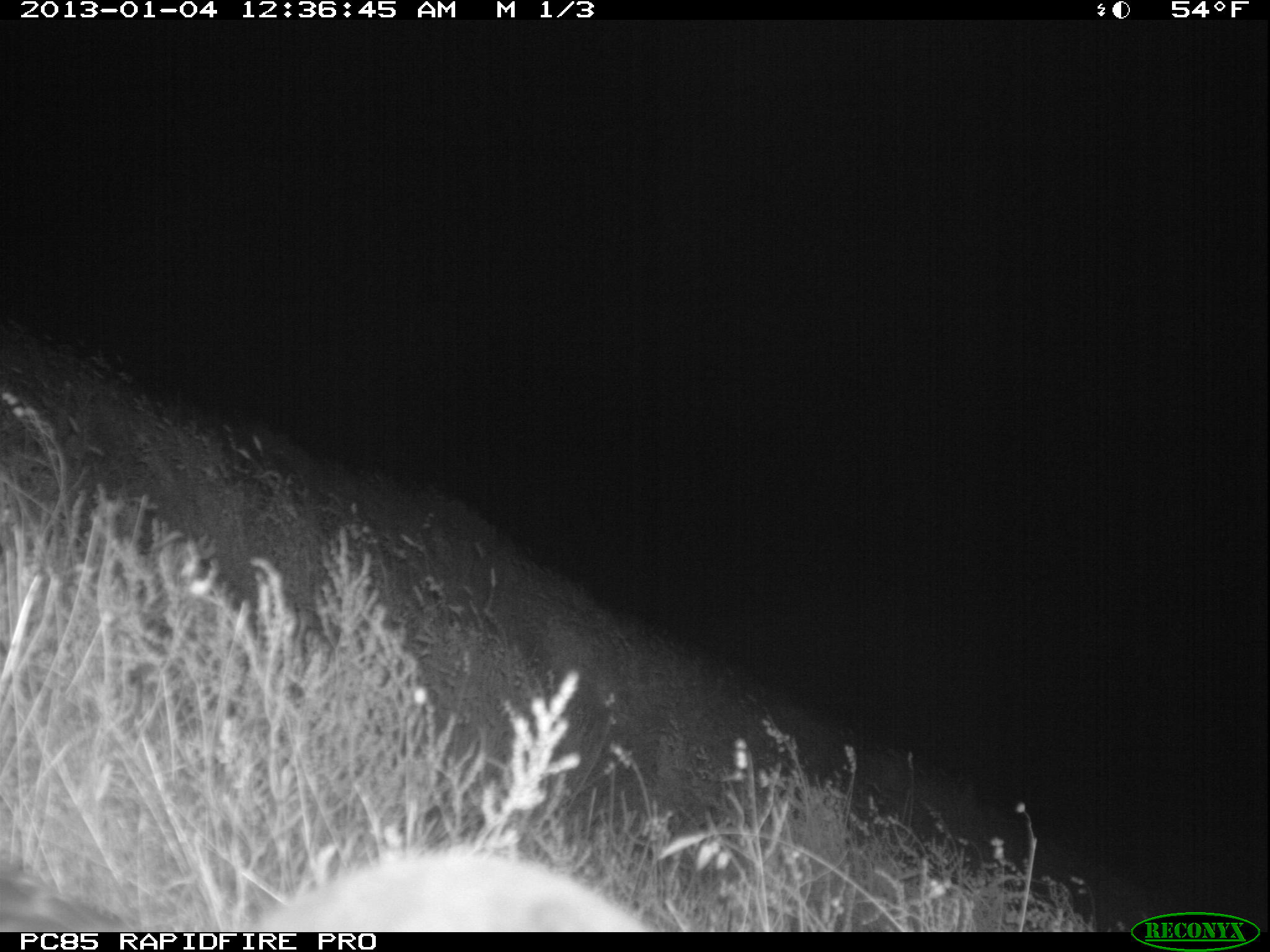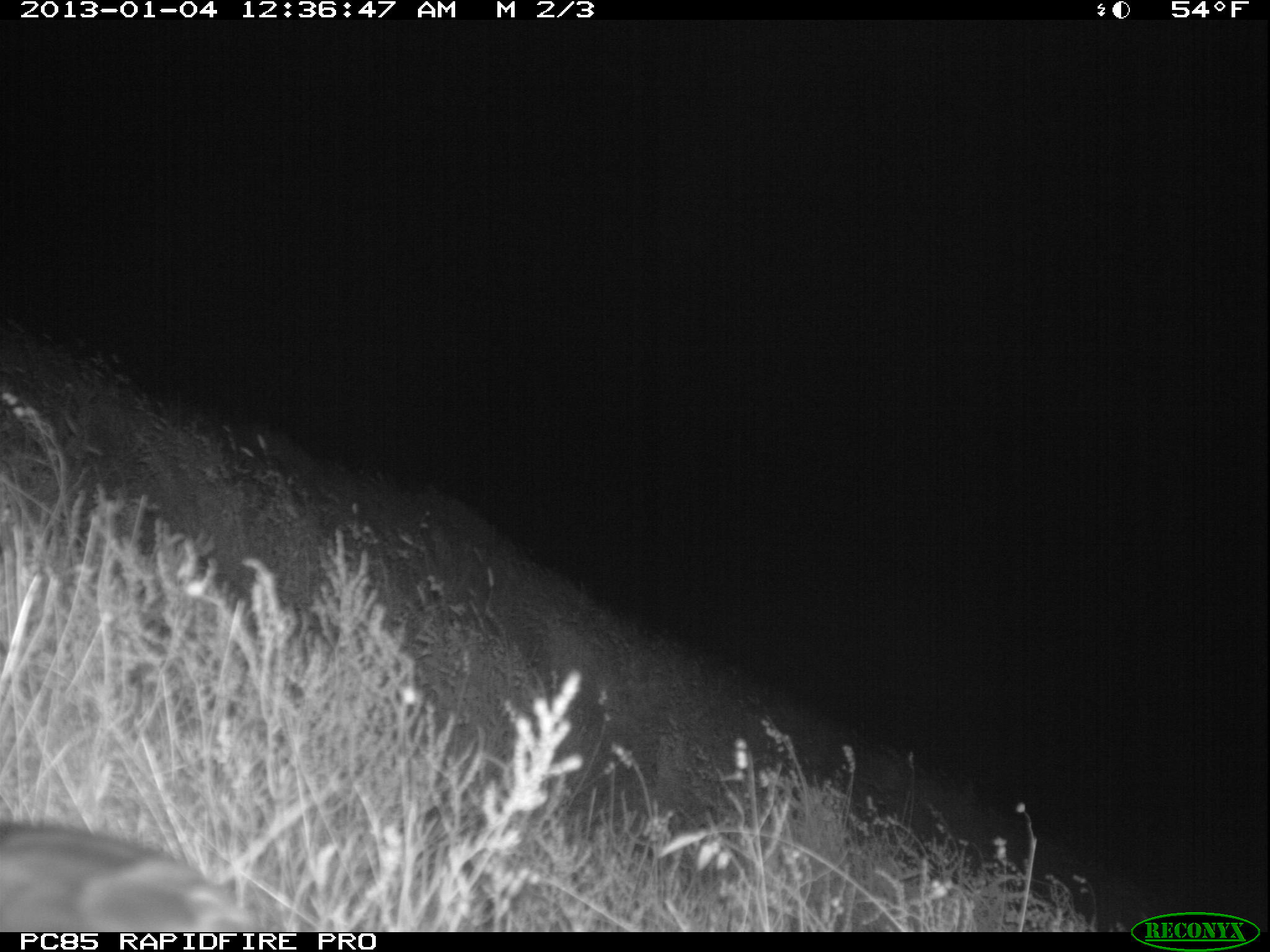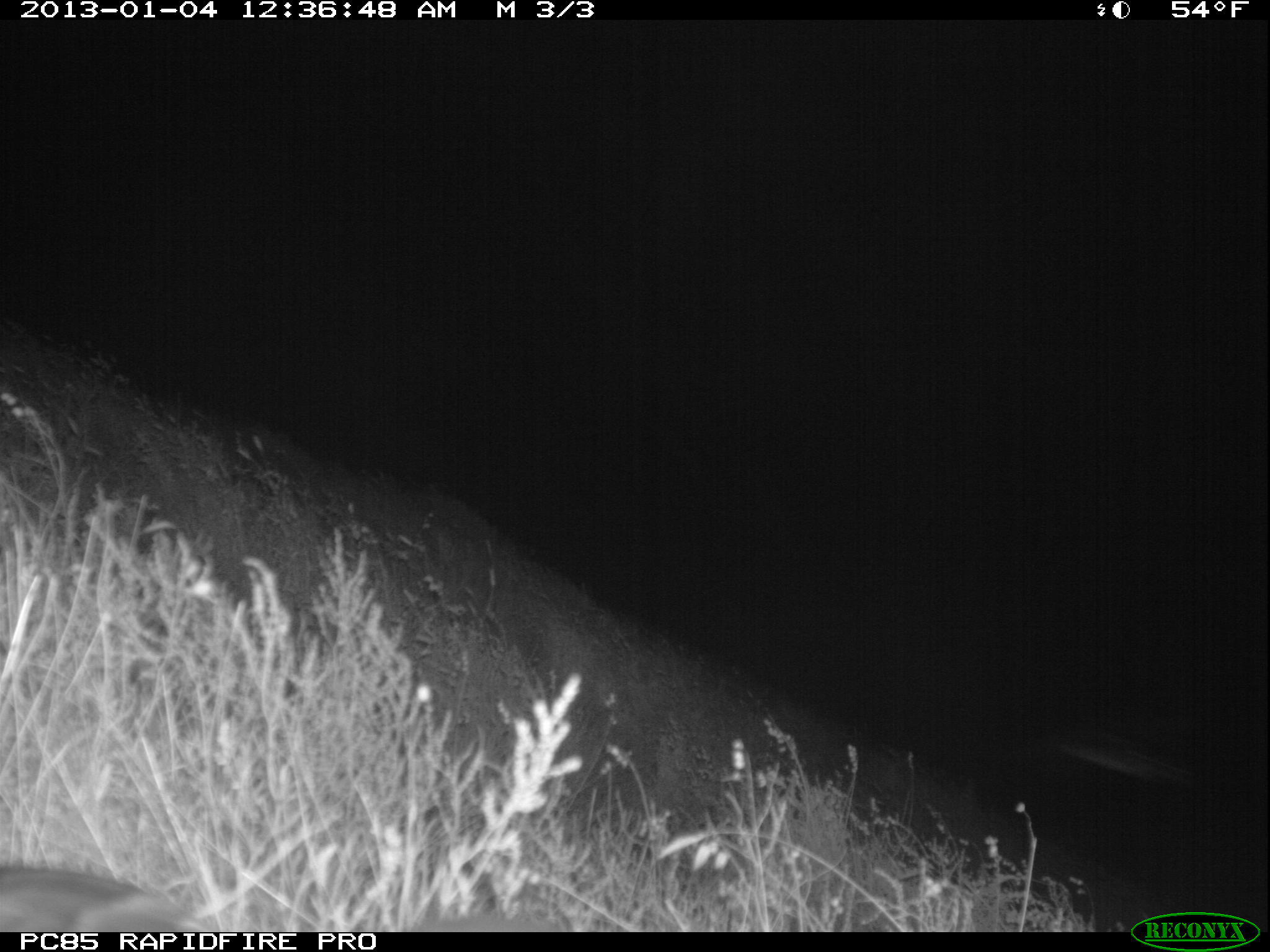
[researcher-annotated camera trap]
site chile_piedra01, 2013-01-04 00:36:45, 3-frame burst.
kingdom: Animalia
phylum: Chordata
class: Mammalia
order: Lagomorpha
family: Leporidae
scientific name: Leporidae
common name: rabbits and hares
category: rabbit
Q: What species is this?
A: Rabbit (rabbits and hares) (Leporidae).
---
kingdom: Animalia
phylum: Chordata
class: Aves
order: Procellariiformes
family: Procellariidae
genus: Calonectris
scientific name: Calonectris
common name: shearwater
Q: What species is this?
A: Shearwater (Calonectris).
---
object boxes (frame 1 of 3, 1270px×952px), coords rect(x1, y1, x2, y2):
rabbit: rect(1, 836, 661, 933)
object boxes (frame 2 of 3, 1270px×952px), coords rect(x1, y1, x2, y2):
shearwater: rect(2, 812, 256, 932)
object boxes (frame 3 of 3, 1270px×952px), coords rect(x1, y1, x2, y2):
shearwater: rect(0, 863, 203, 928)